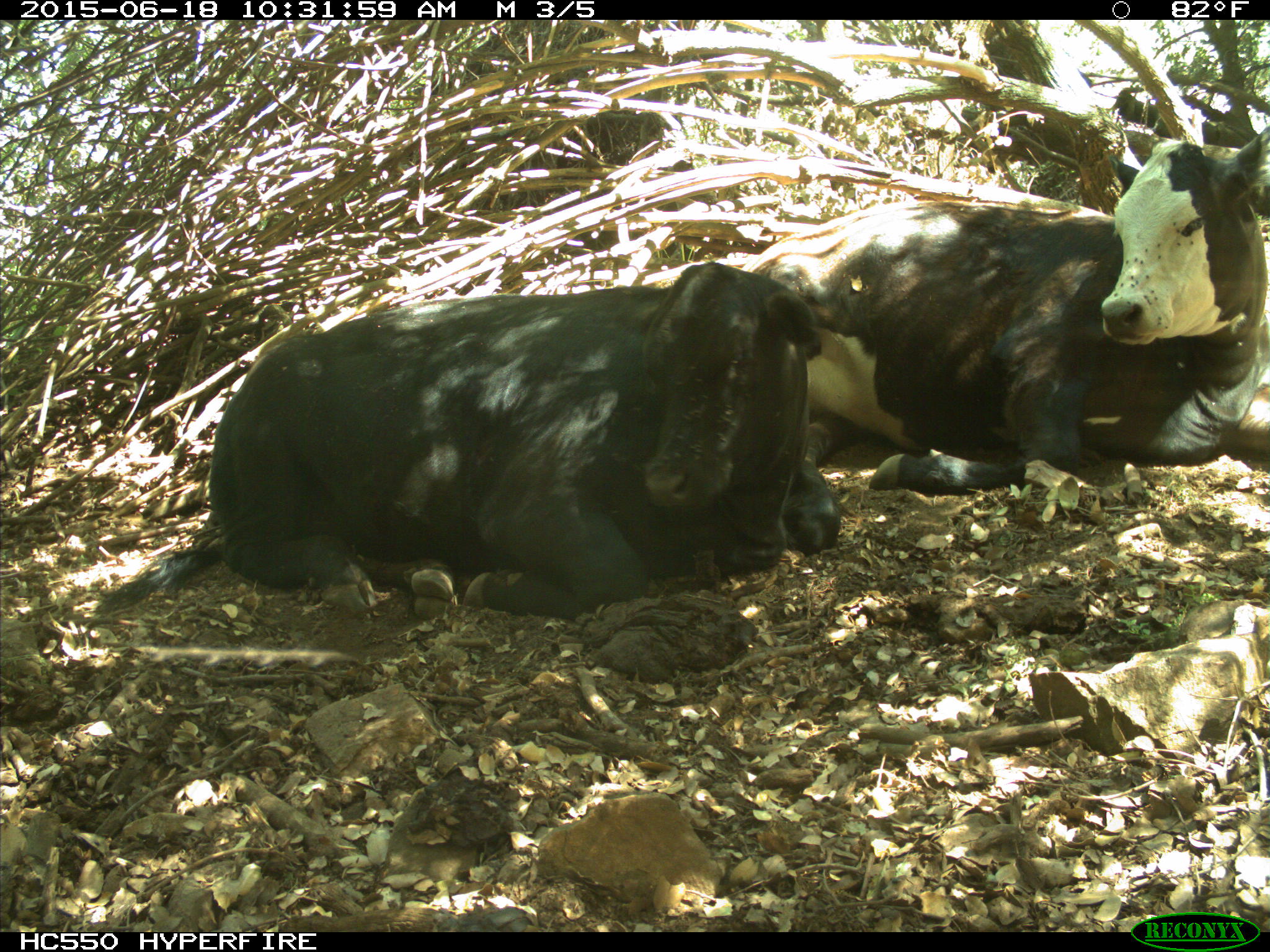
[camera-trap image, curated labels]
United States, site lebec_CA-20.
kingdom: Animalia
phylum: Chordata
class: Mammalia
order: Artiodactyla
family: Bovidae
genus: Bos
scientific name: Bos taurus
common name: domestic cow